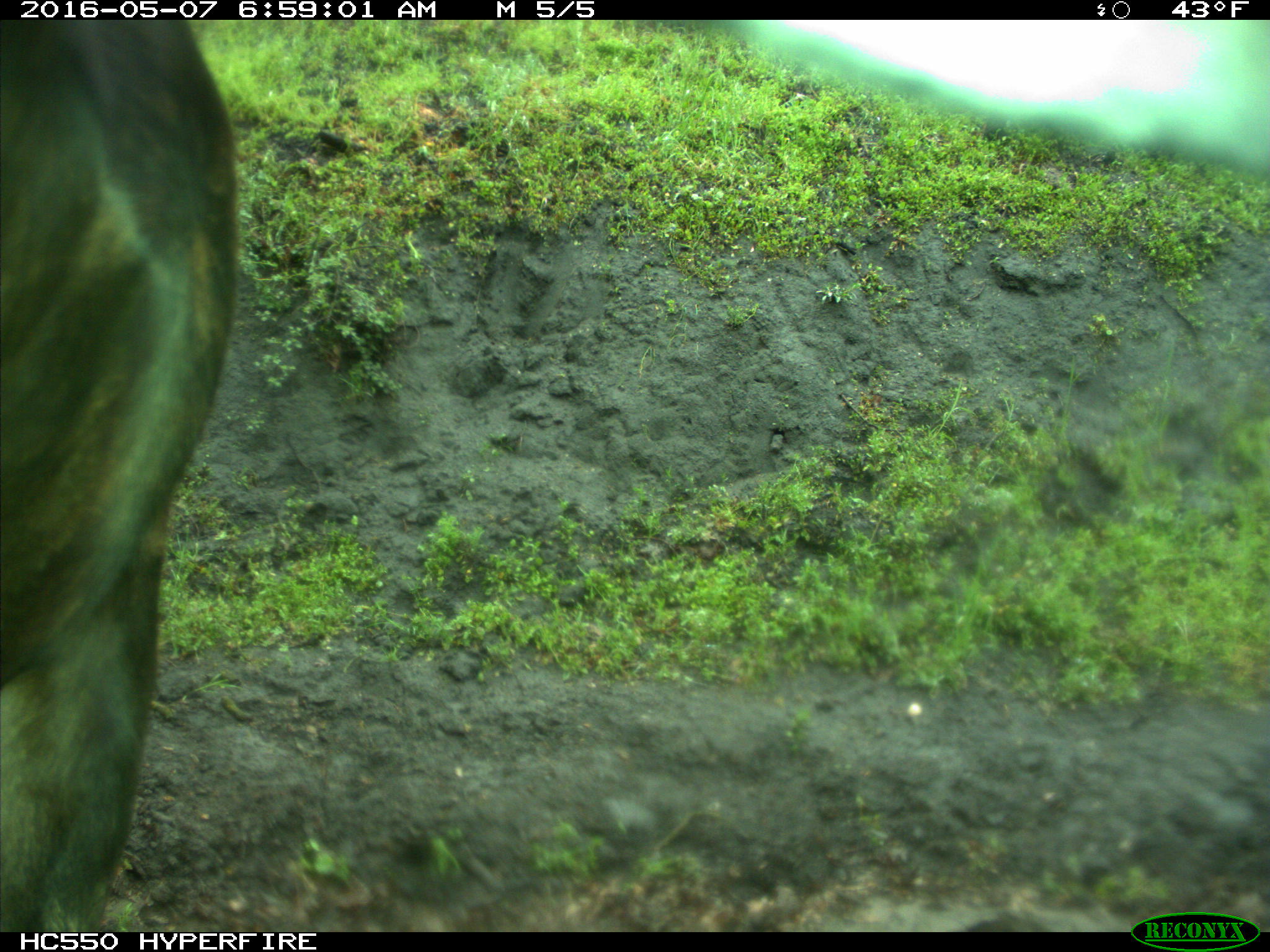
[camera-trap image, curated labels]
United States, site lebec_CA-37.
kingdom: Animalia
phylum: Chordata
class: Mammalia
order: Artiodactyla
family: Bovidae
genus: Bos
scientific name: Bos taurus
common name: domestic cow